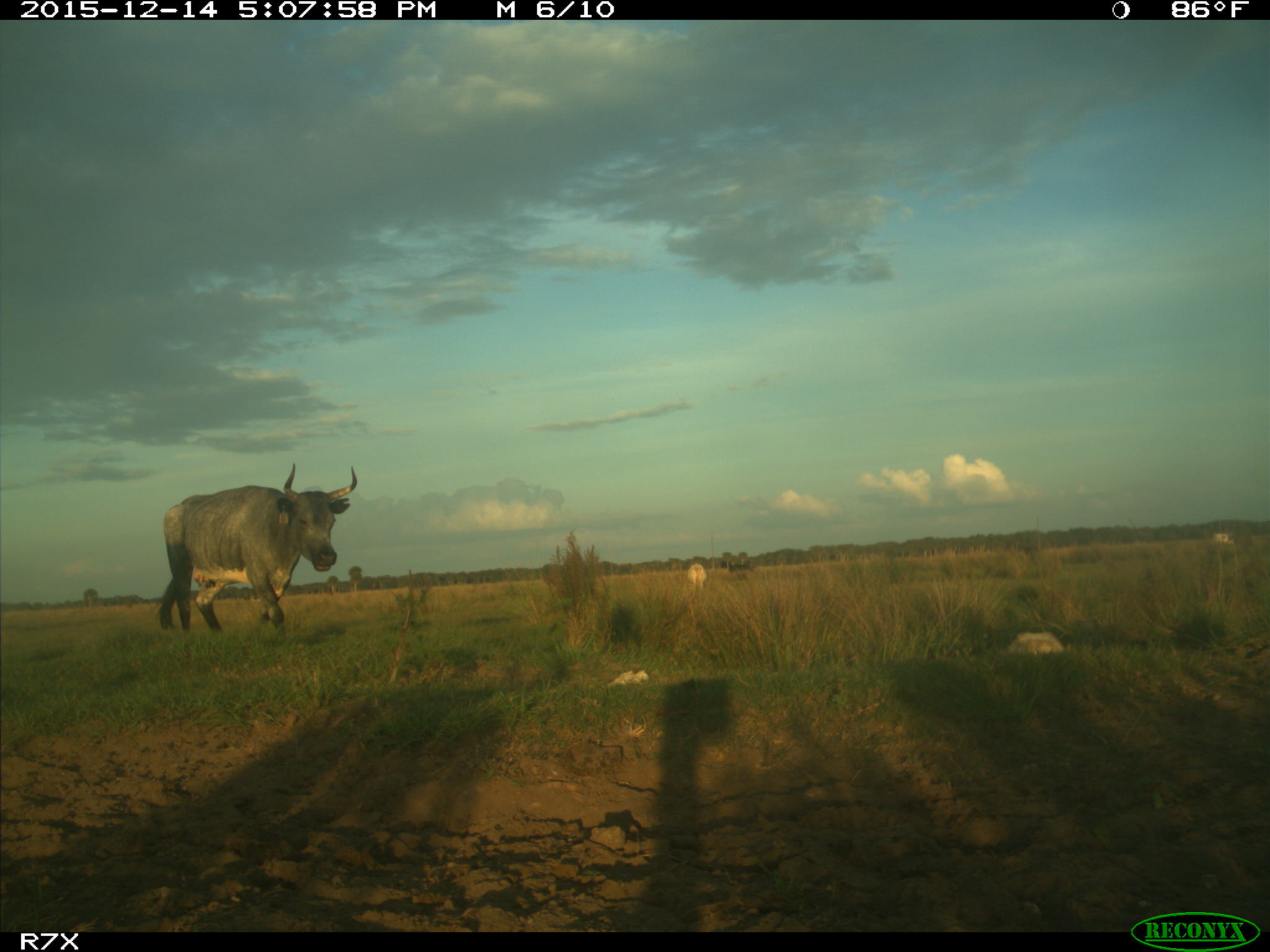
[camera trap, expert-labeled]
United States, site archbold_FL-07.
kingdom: Animalia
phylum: Chordata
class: Mammalia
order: Artiodactyla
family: Bovidae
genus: Bos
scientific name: Bos taurus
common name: domestic cow